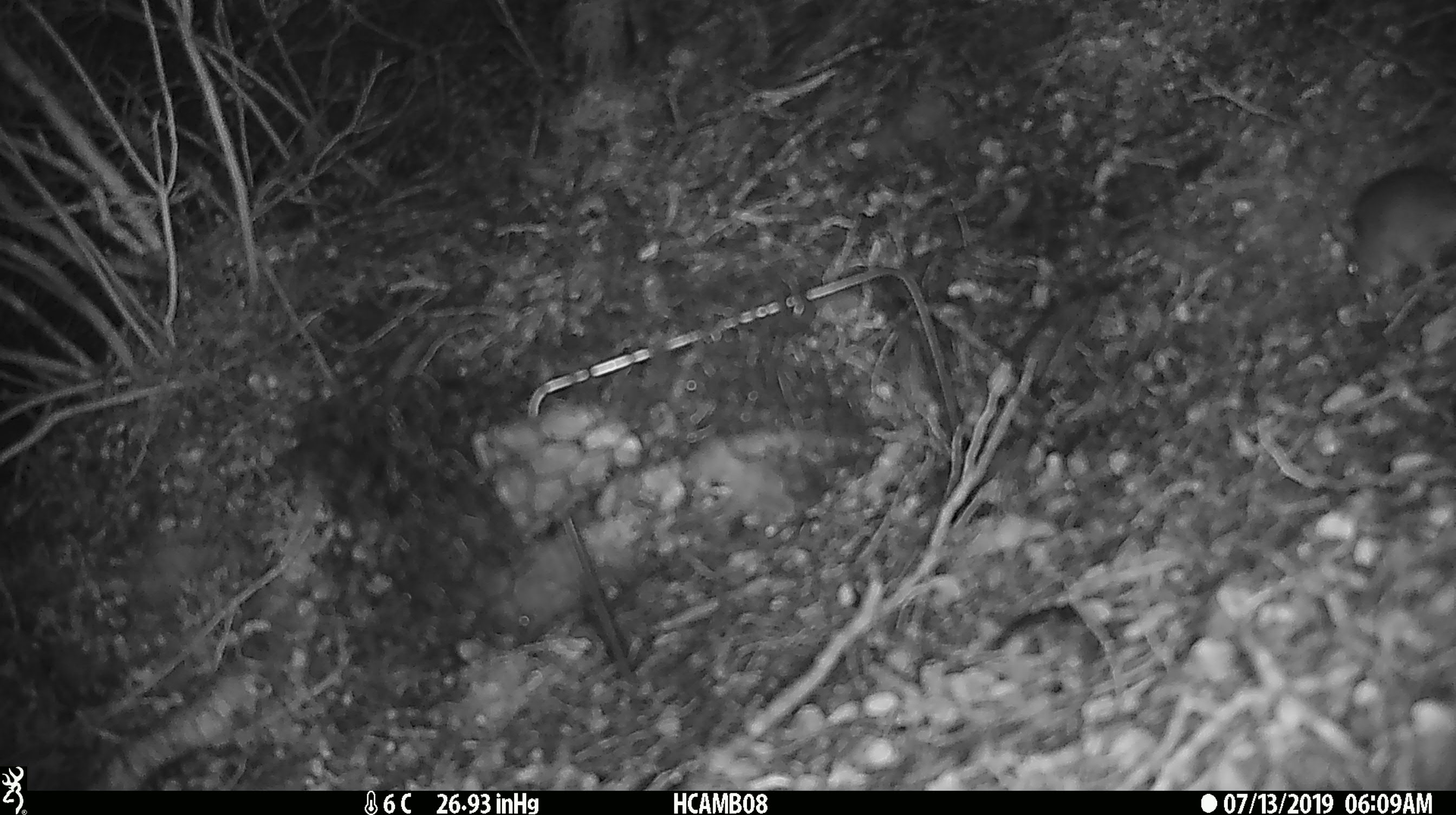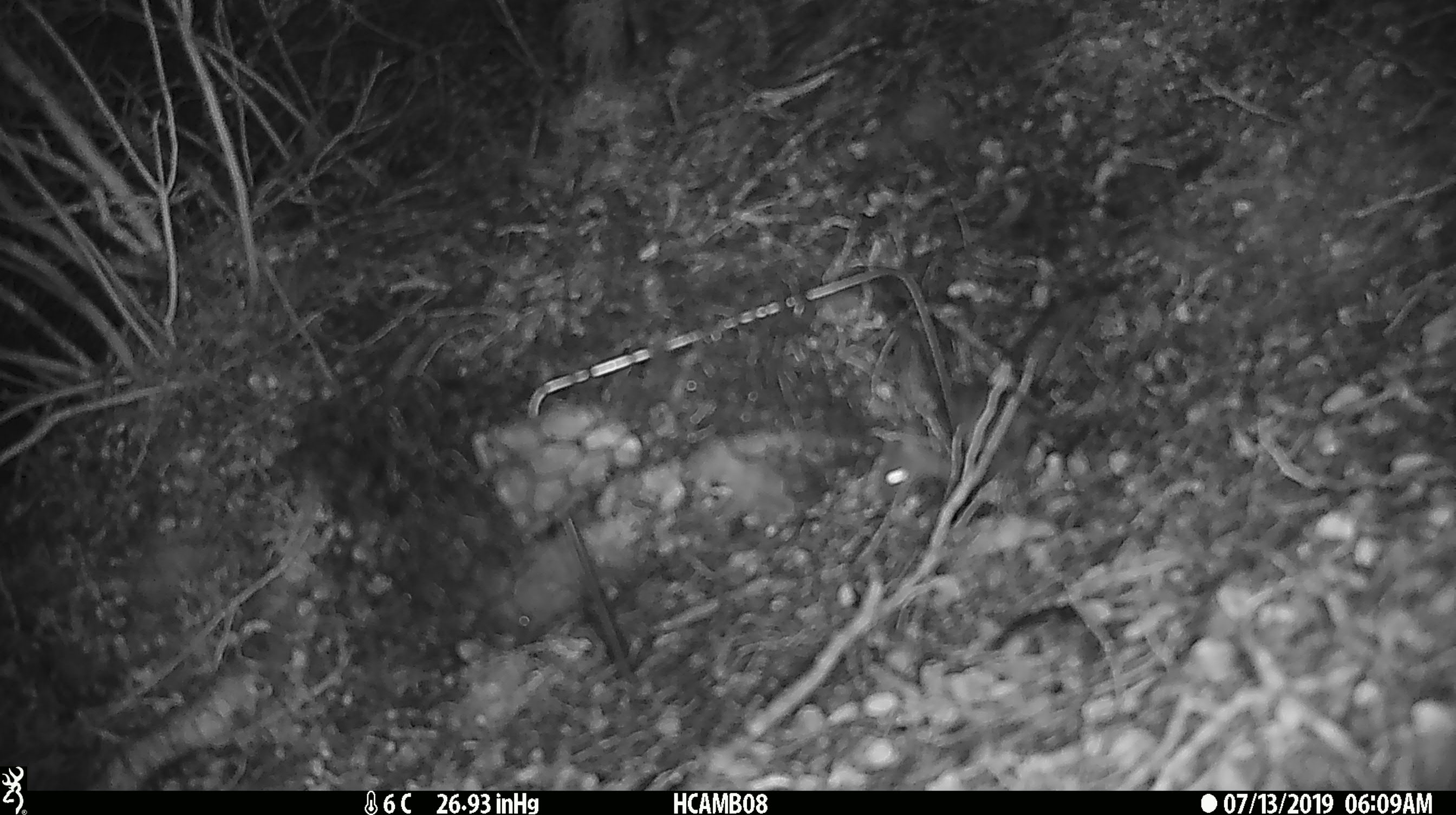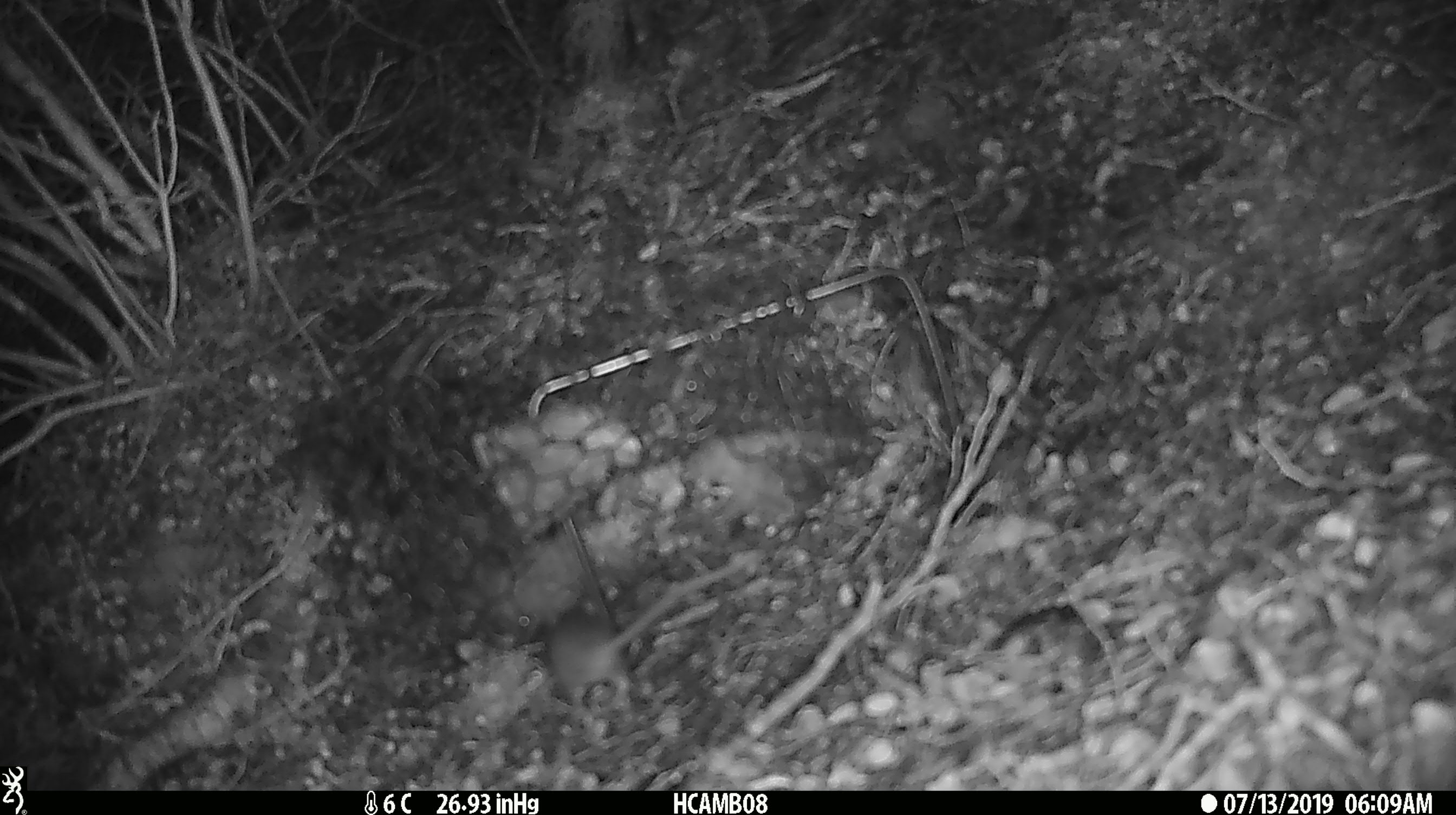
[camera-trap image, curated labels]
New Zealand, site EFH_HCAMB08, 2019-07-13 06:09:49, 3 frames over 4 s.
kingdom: Animalia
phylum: Chordata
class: Mammalia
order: Rodentia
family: Muridae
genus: Mus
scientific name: Mus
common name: mouse